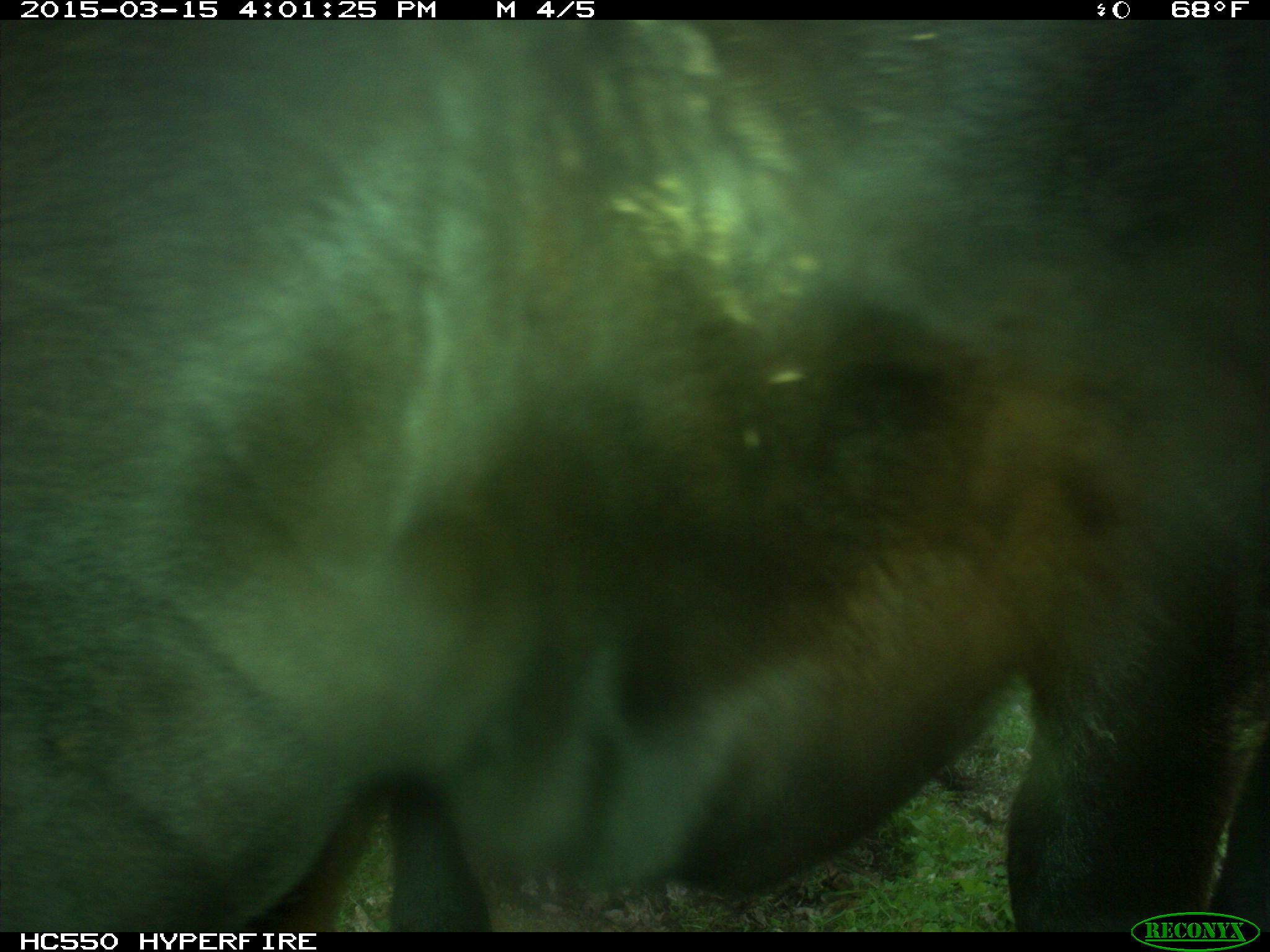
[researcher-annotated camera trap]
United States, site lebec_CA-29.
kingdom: Animalia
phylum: Chordata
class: Mammalia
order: Artiodactyla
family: Bovidae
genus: Bos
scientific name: Bos taurus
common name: domestic cow